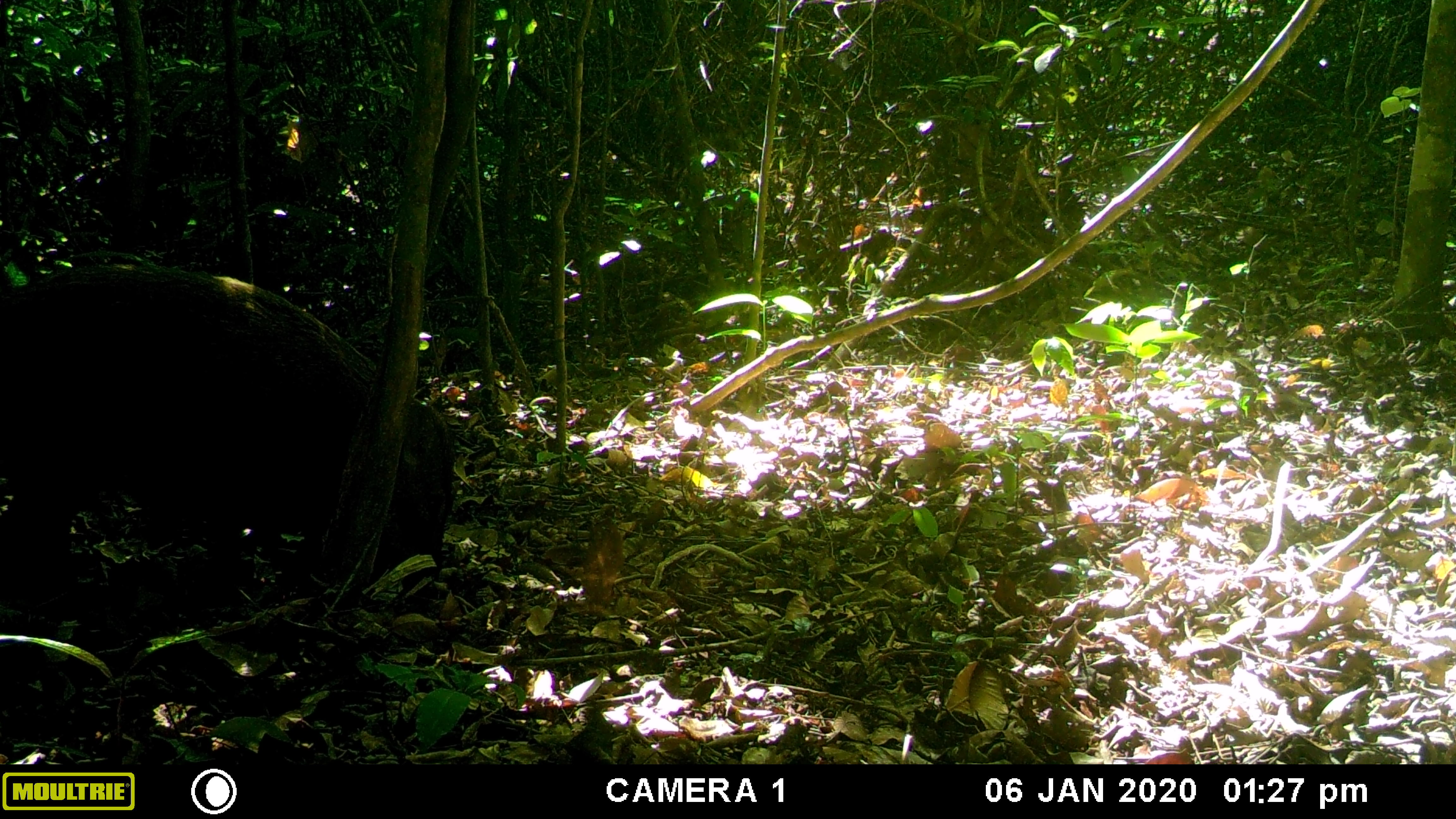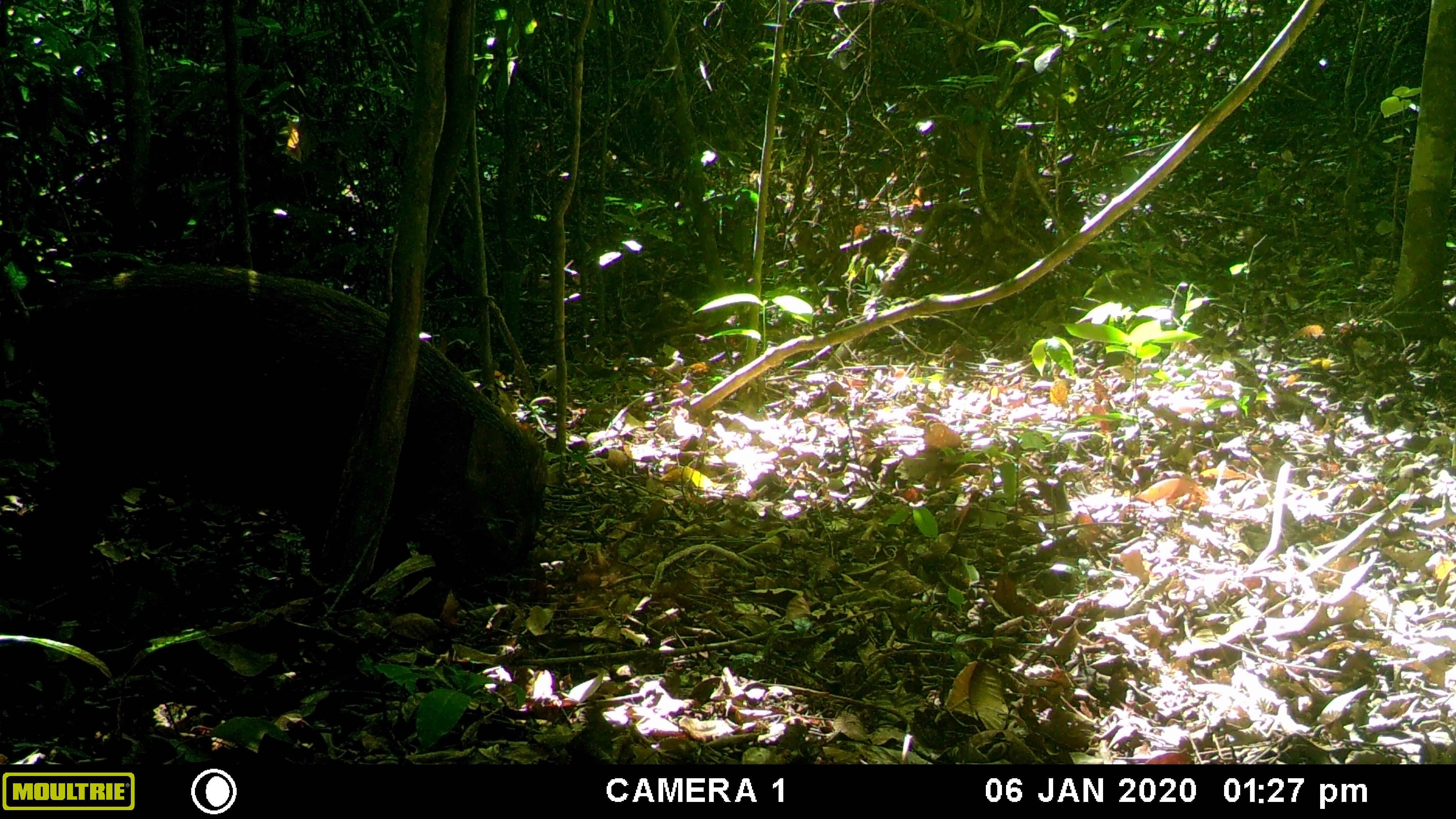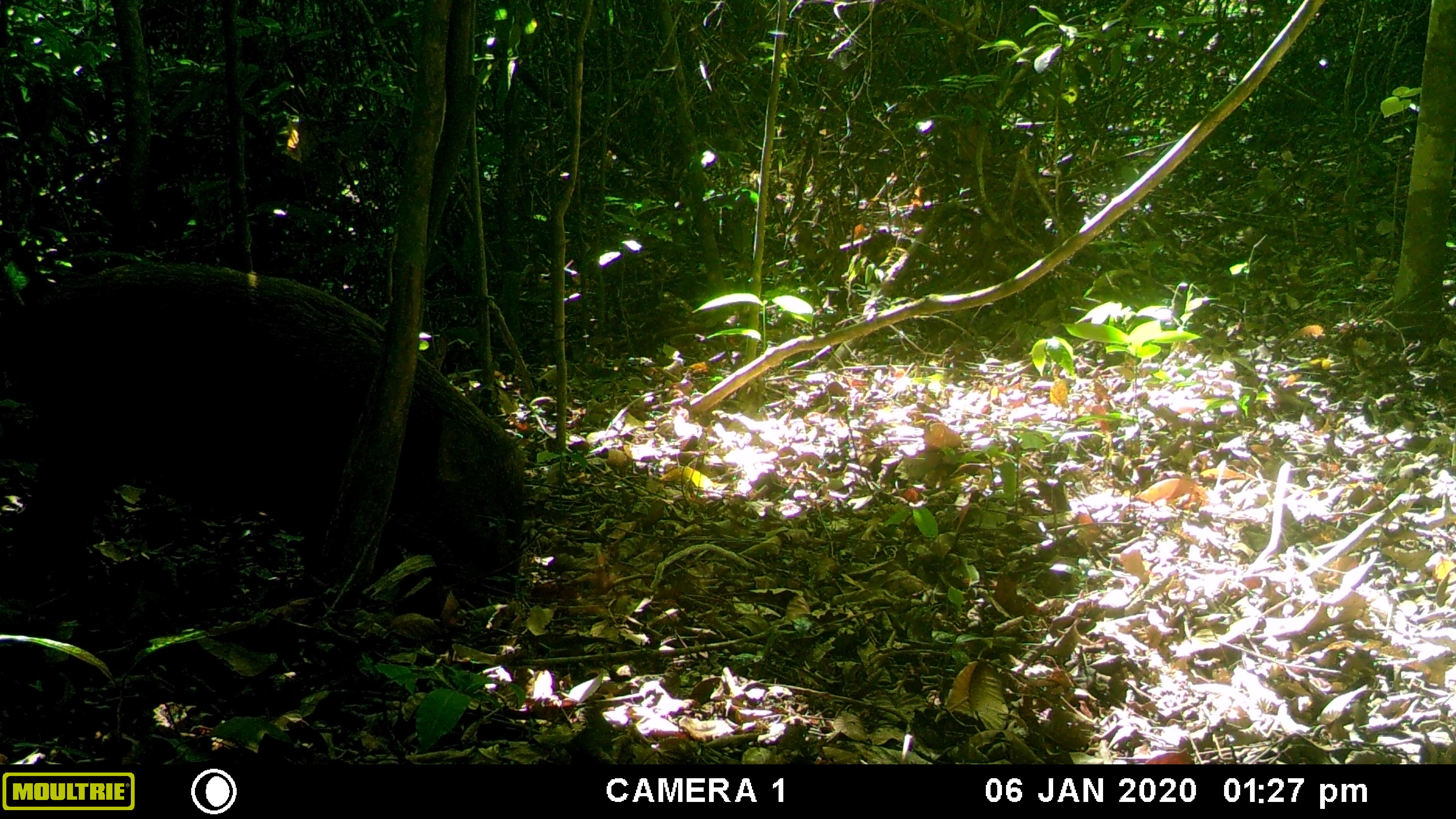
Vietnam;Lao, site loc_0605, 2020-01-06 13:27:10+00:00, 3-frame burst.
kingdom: Animalia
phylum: Chordata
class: Mammalia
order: Artiodactyla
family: Suidae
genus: Sus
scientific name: Sus scrofa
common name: eurasian wild pig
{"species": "eurasian wild pig (Sus scrofa)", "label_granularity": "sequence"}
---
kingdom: Animalia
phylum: Chordata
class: Mammalia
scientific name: Mammalia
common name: mammal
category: unidentified small mammal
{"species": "unidentified small mammal (mammal) (Mammalia)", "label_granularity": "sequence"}